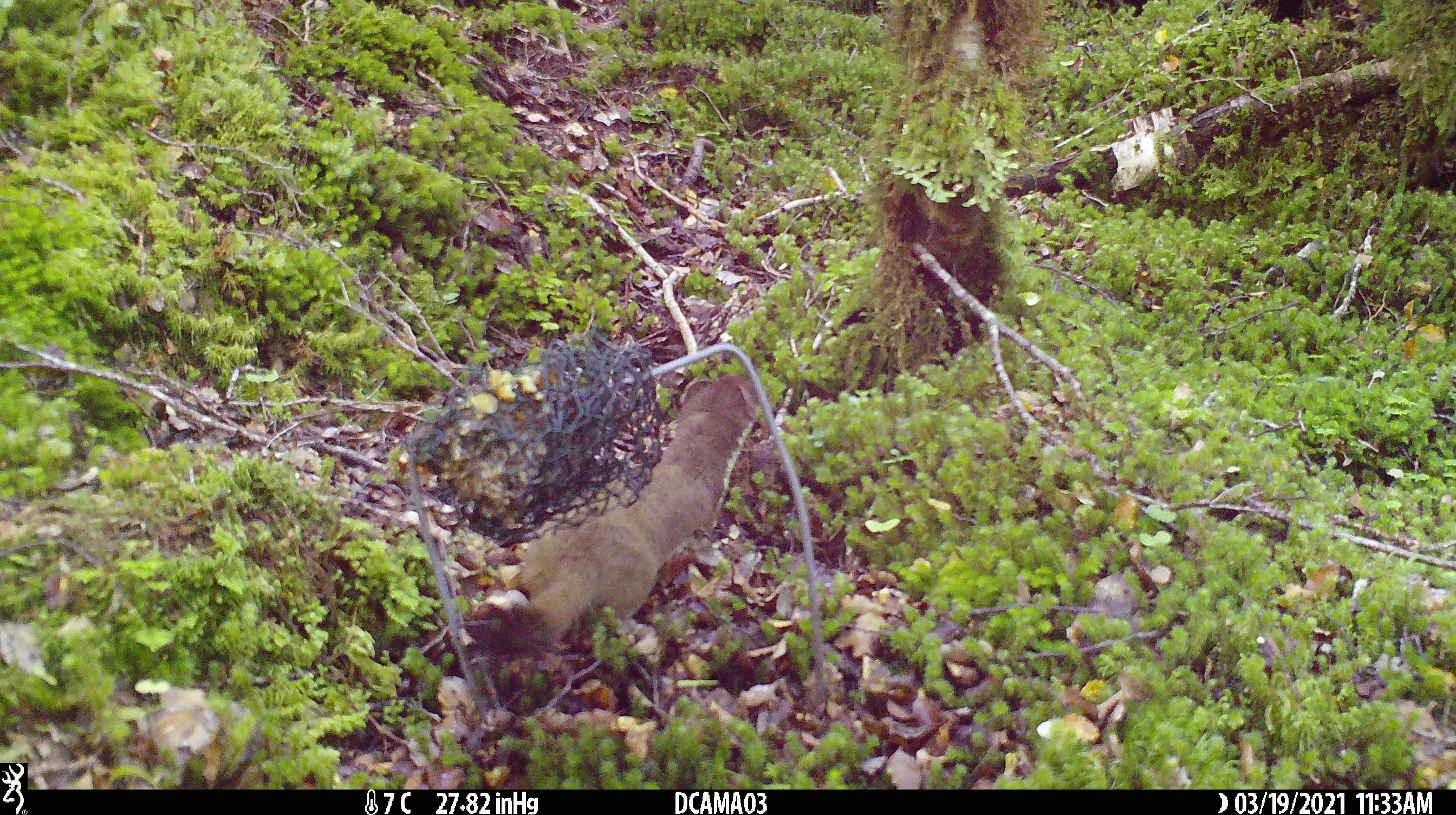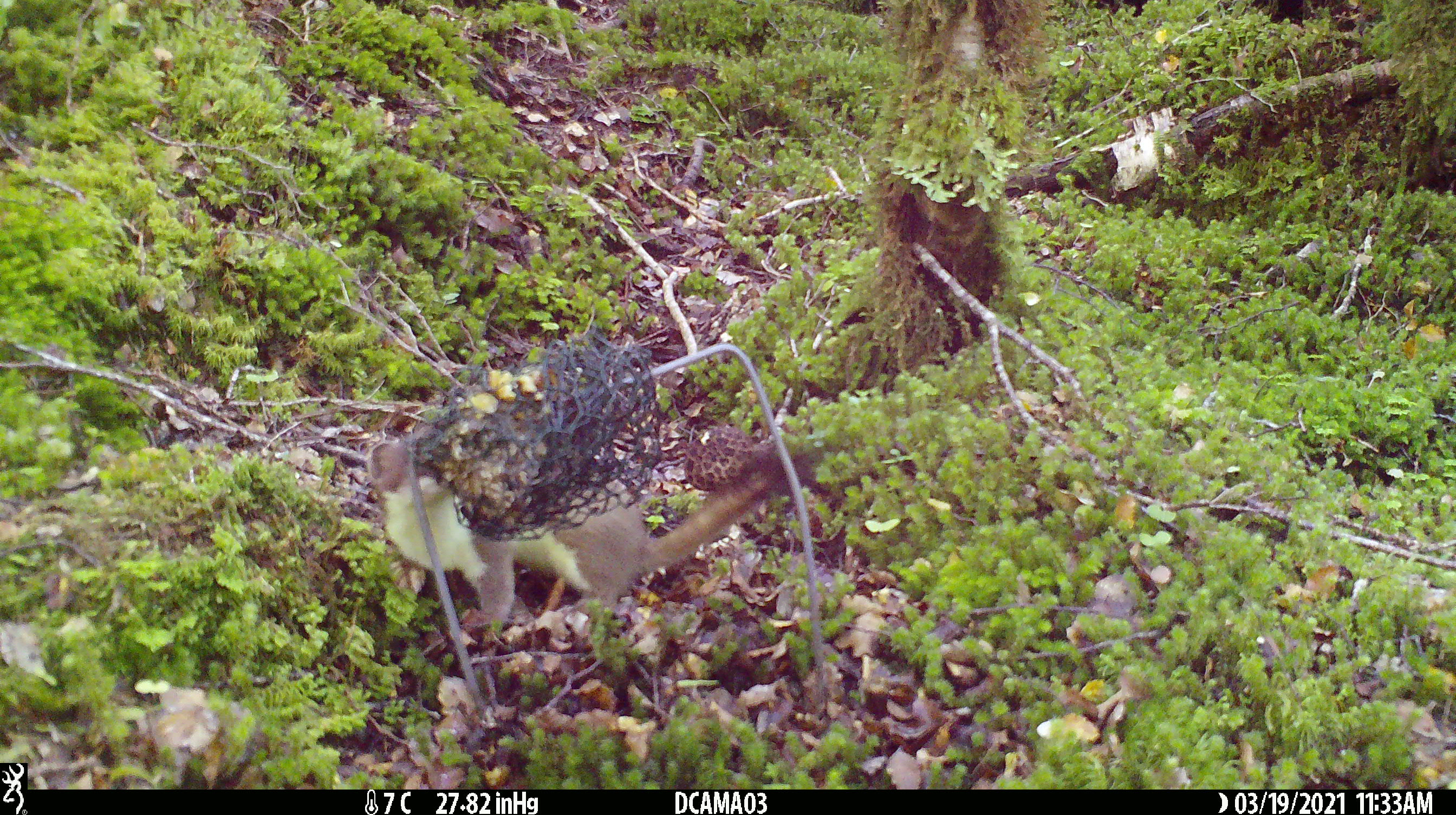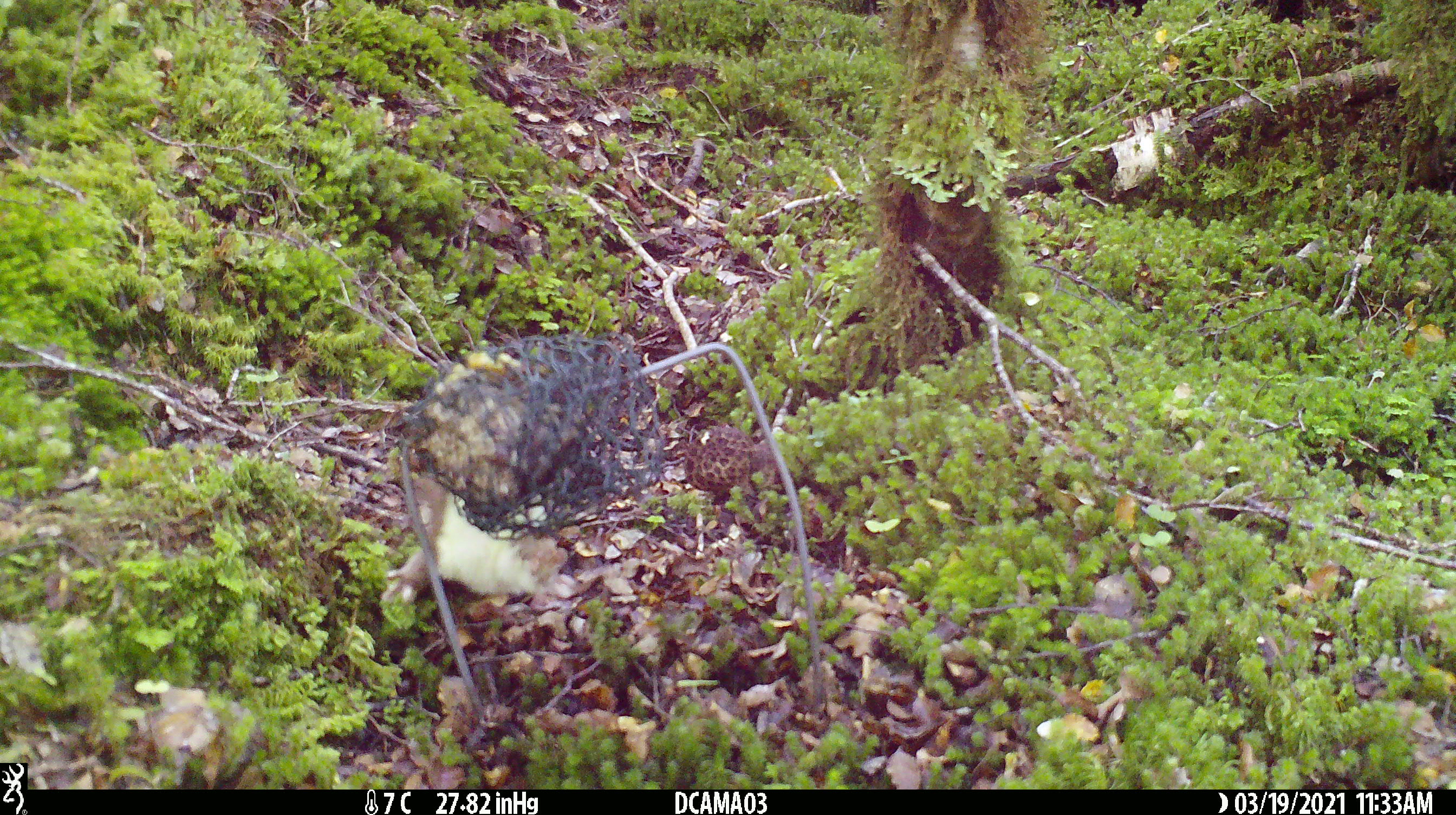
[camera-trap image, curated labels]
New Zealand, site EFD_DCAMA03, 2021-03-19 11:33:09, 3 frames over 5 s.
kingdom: Animalia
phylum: Chordata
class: Mammalia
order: Carnivora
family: Mustelidae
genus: Mustela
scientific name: Mustela erminea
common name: stoat